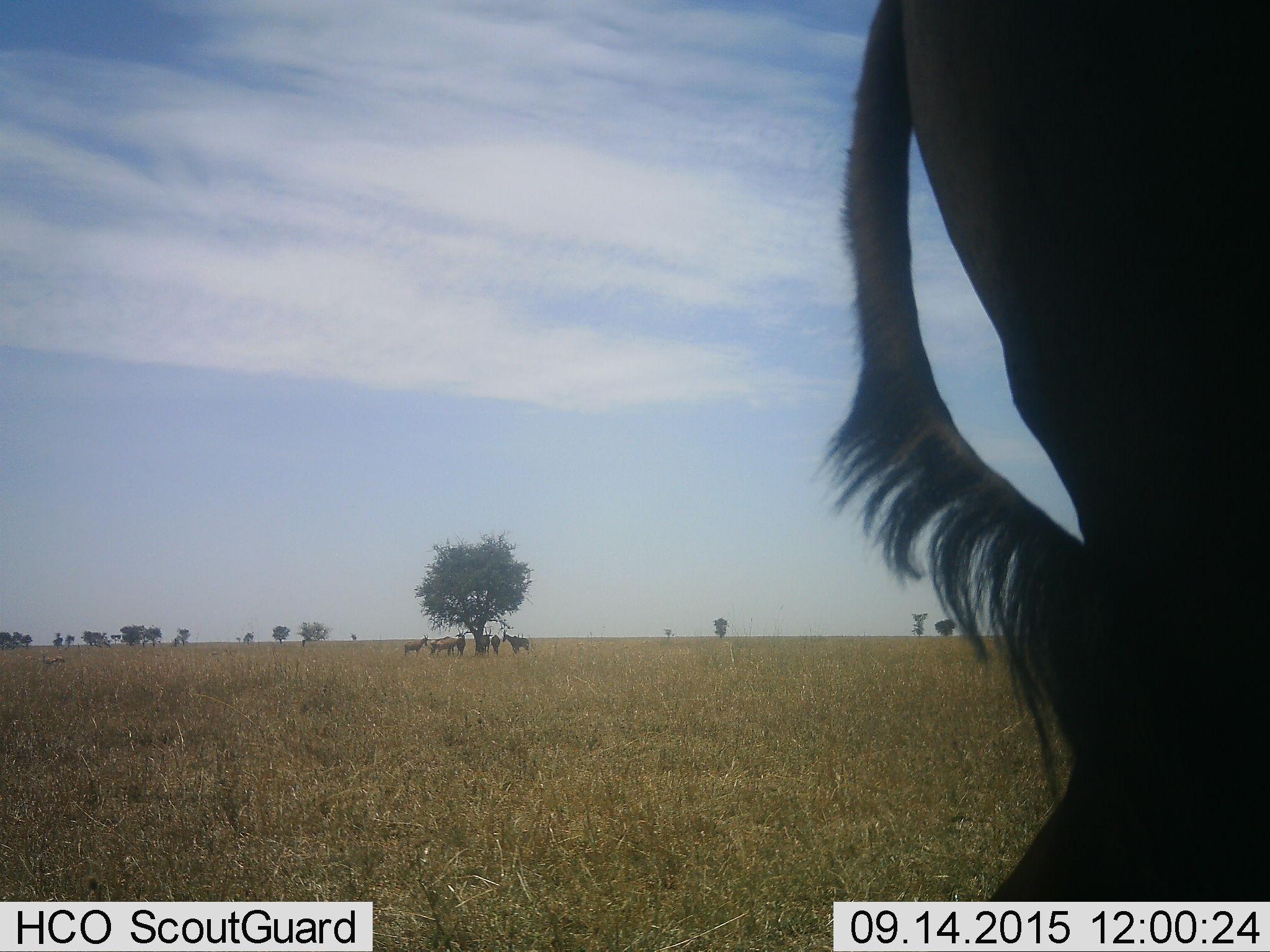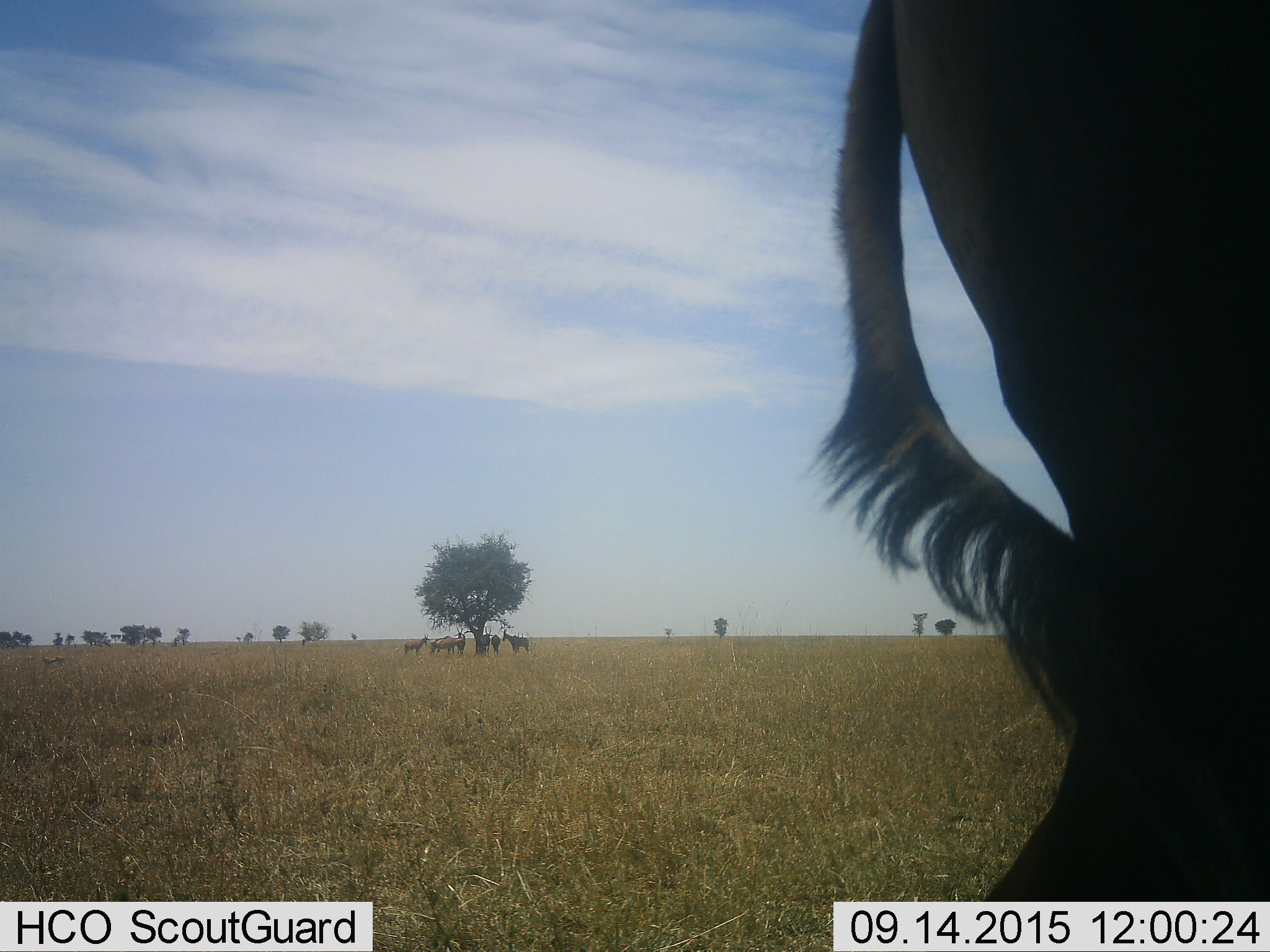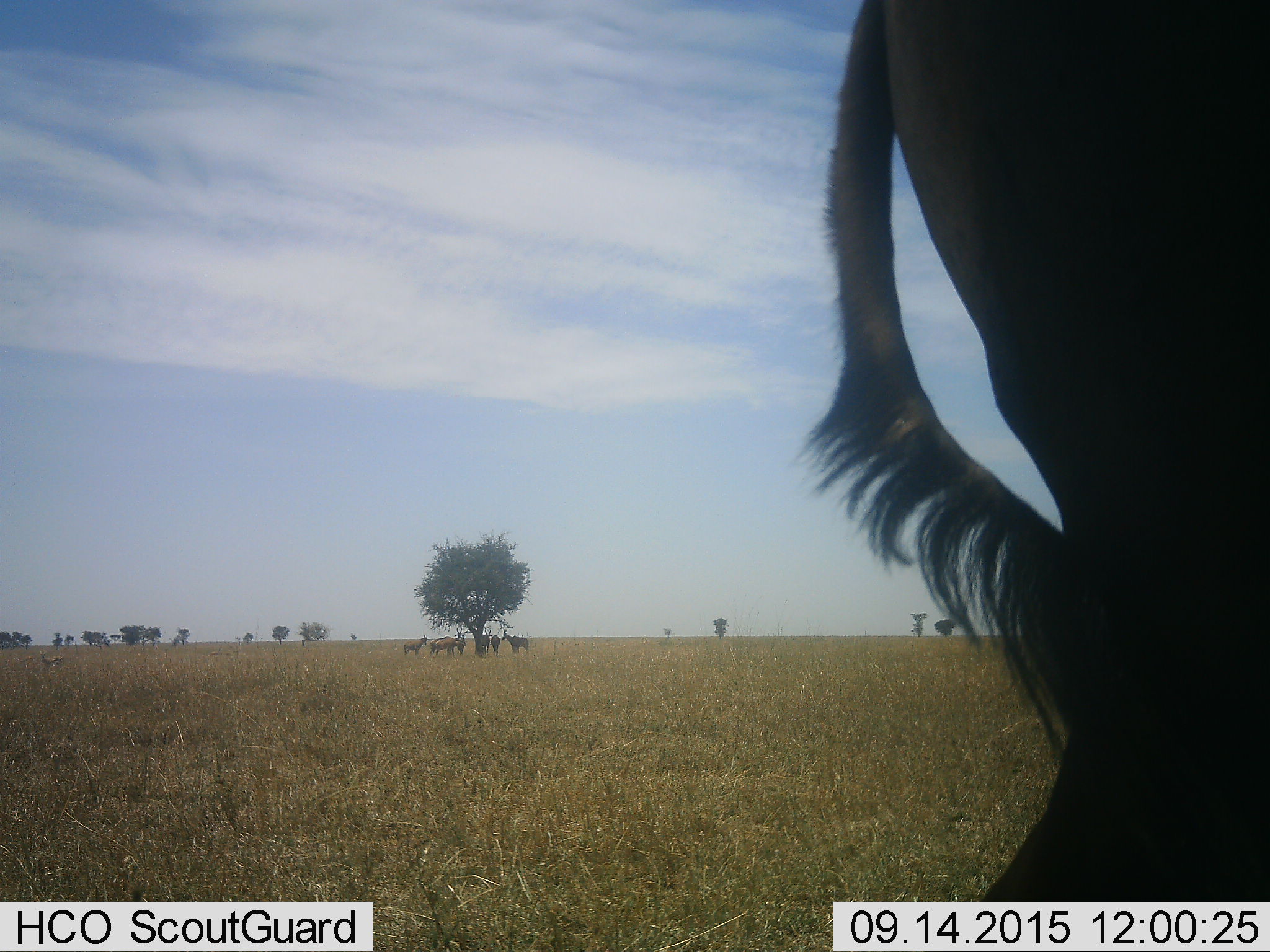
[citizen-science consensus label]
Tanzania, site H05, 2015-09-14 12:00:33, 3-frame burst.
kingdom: Animalia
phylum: Chordata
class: Mammalia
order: Artiodactyla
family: Bovidae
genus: Damaliscus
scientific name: Damaliscus lunatus jimela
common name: topi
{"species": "topi (Damaliscus lunatus jimela)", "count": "7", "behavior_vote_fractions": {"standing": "100%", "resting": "20%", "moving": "0%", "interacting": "0%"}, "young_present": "0%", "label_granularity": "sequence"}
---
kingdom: Animalia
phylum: Chordata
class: Mammalia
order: Artiodactyla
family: Bovidae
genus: Connochaetes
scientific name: Connochaetes taurinus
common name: blue wildebeest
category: wildebeest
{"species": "wildebeest (blue wildebeest) (Connochaetes taurinus)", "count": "1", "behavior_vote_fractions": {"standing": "75%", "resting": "0%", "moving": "25%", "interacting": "0%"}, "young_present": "0%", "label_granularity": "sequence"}